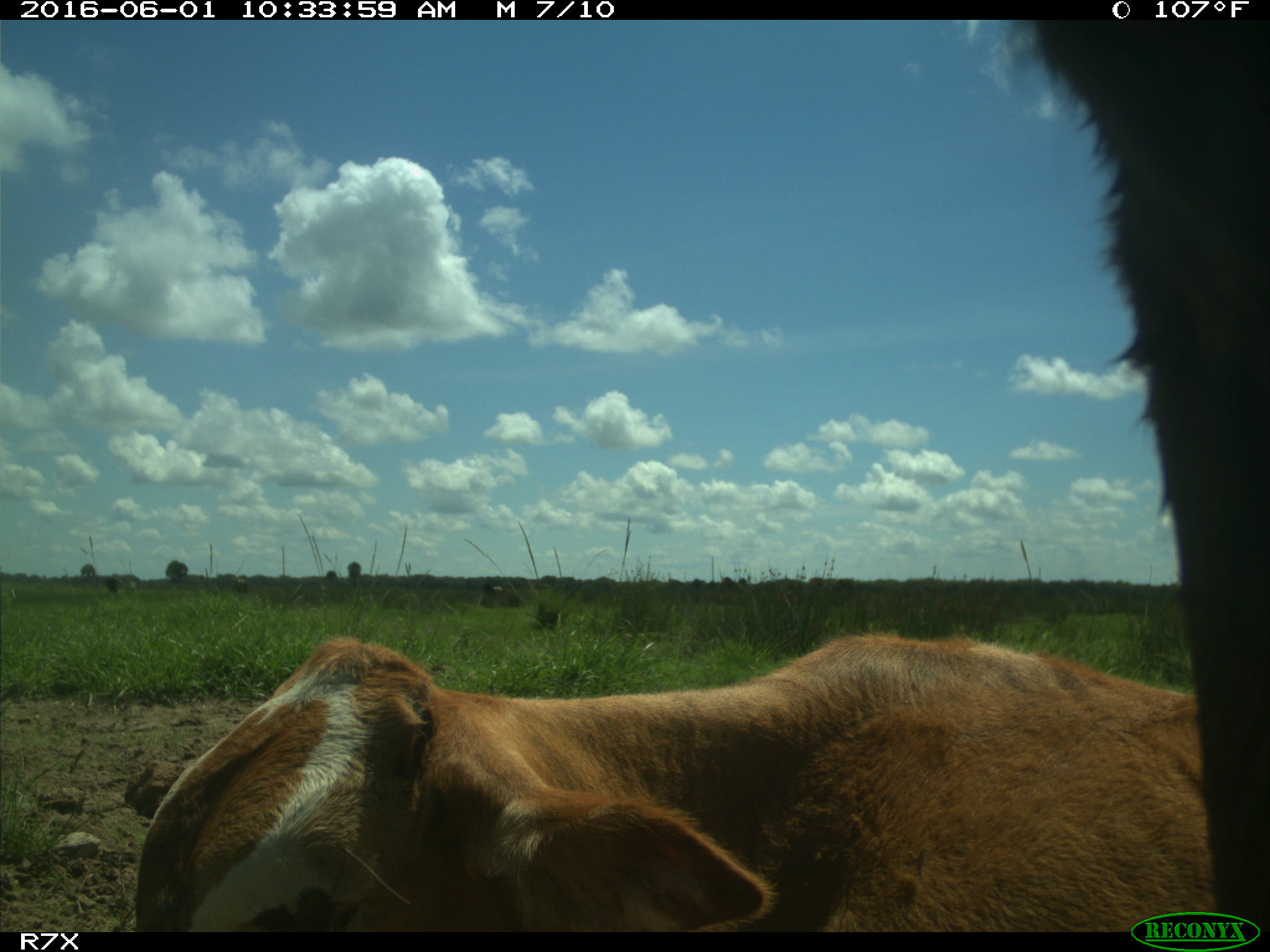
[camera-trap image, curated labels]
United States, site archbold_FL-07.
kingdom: Animalia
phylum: Chordata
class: Mammalia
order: Artiodactyla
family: Bovidae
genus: Bos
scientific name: Bos taurus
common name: domestic cow